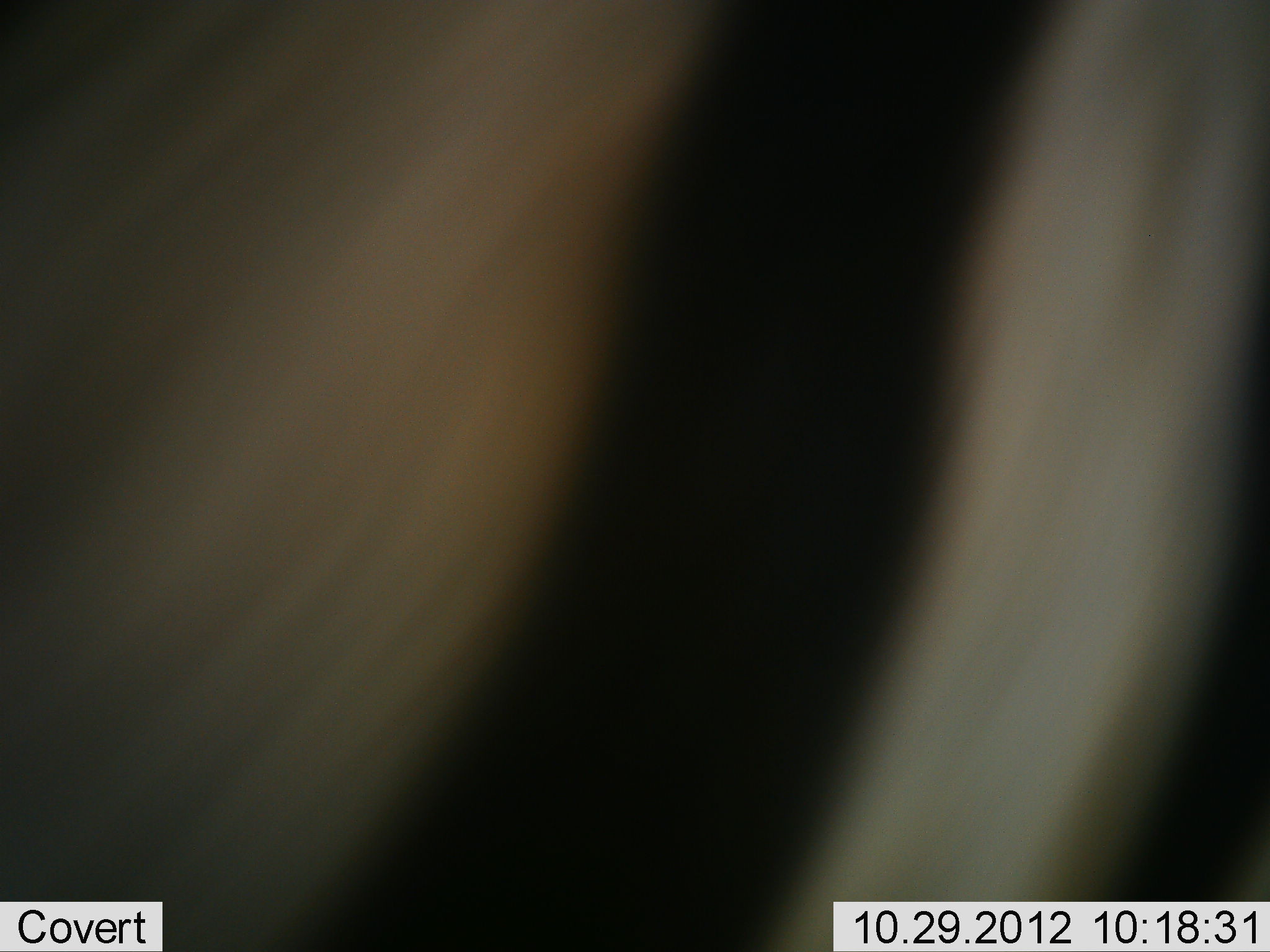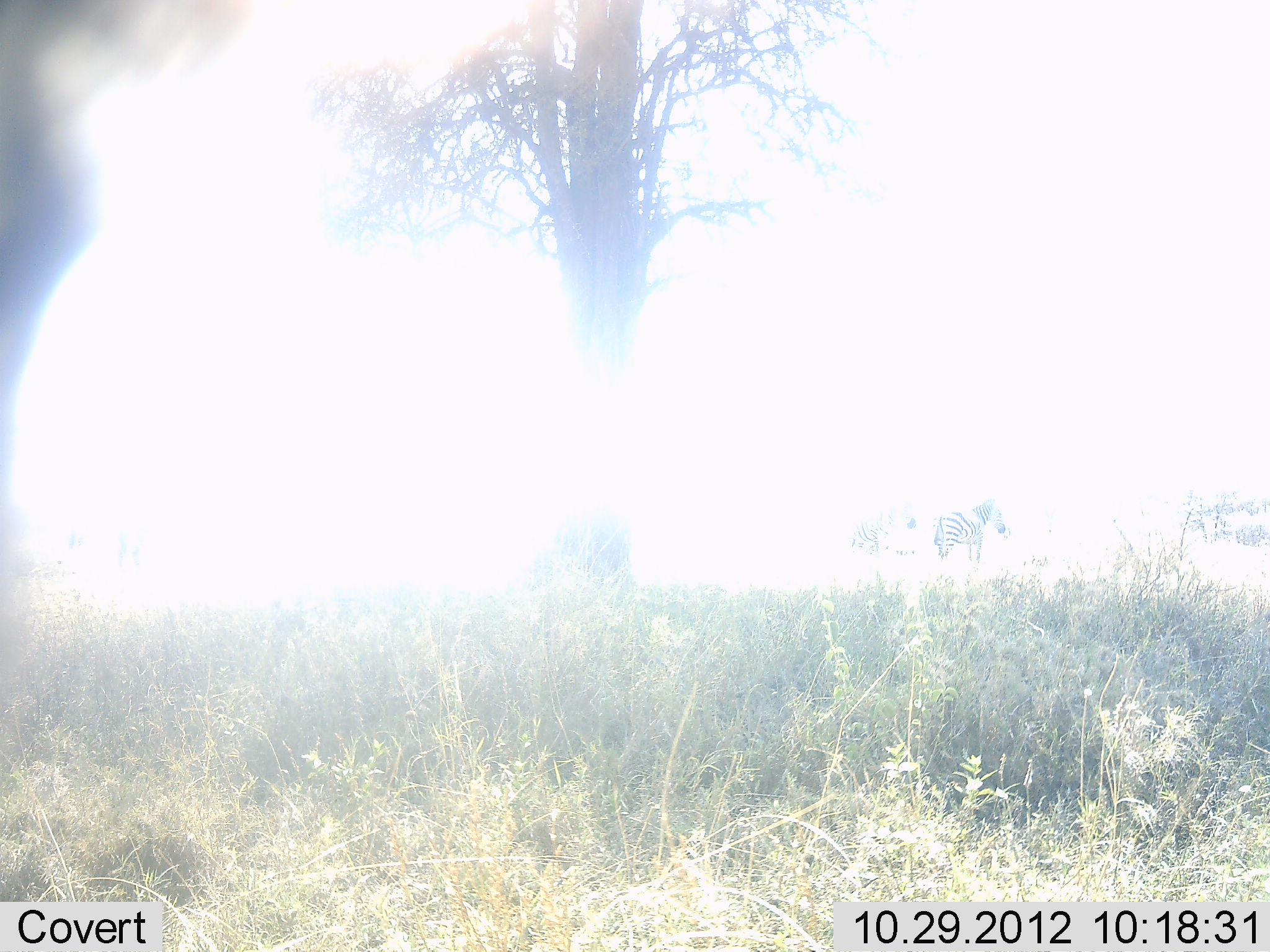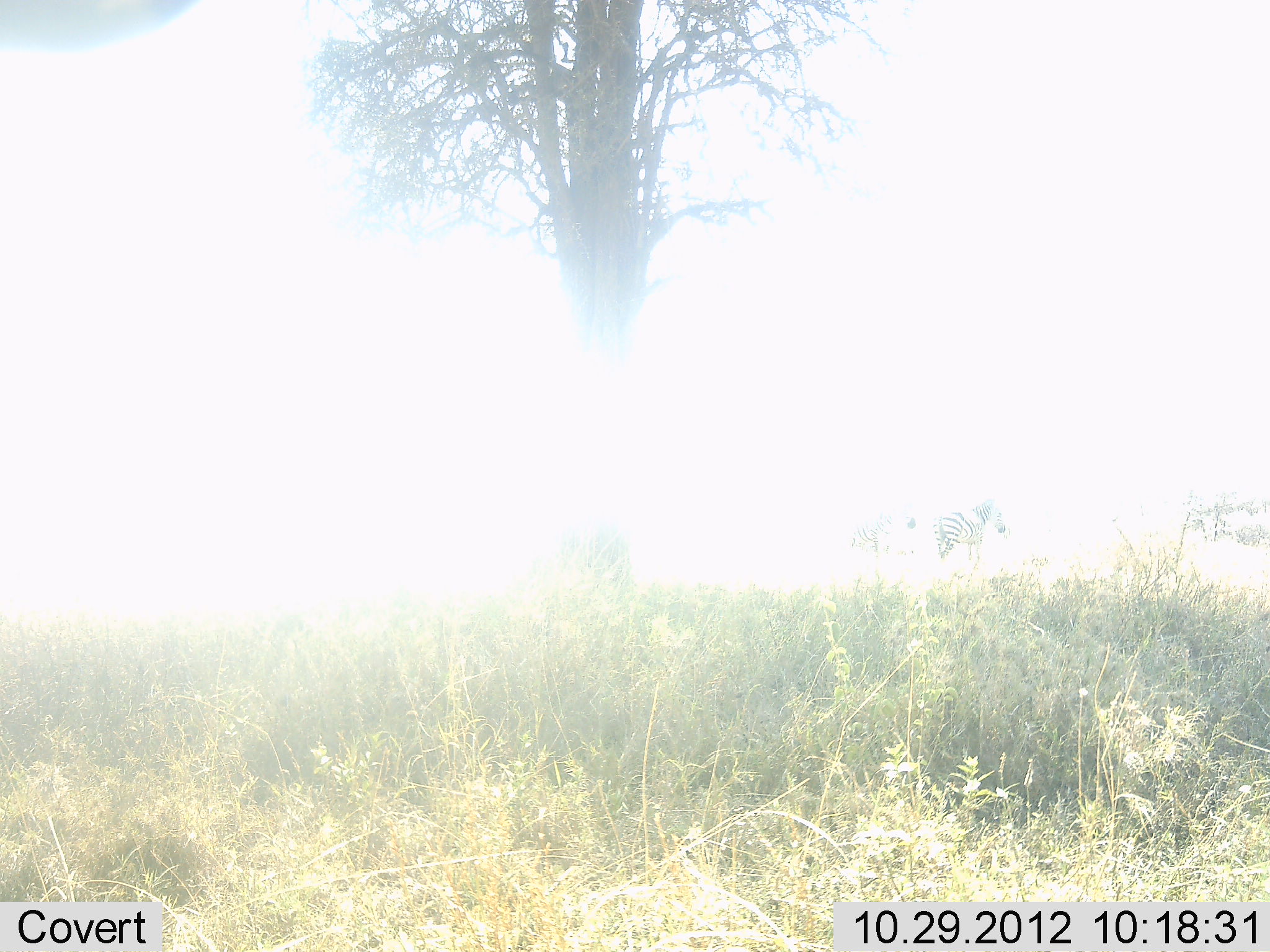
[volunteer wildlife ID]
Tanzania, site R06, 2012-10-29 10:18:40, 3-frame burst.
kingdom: Animalia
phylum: Chordata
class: Mammalia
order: Perissodactyla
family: Equidae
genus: Equus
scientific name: Equus quagga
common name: plains zebra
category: zebra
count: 2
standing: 70%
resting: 0%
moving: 70%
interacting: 0%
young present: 0%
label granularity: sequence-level